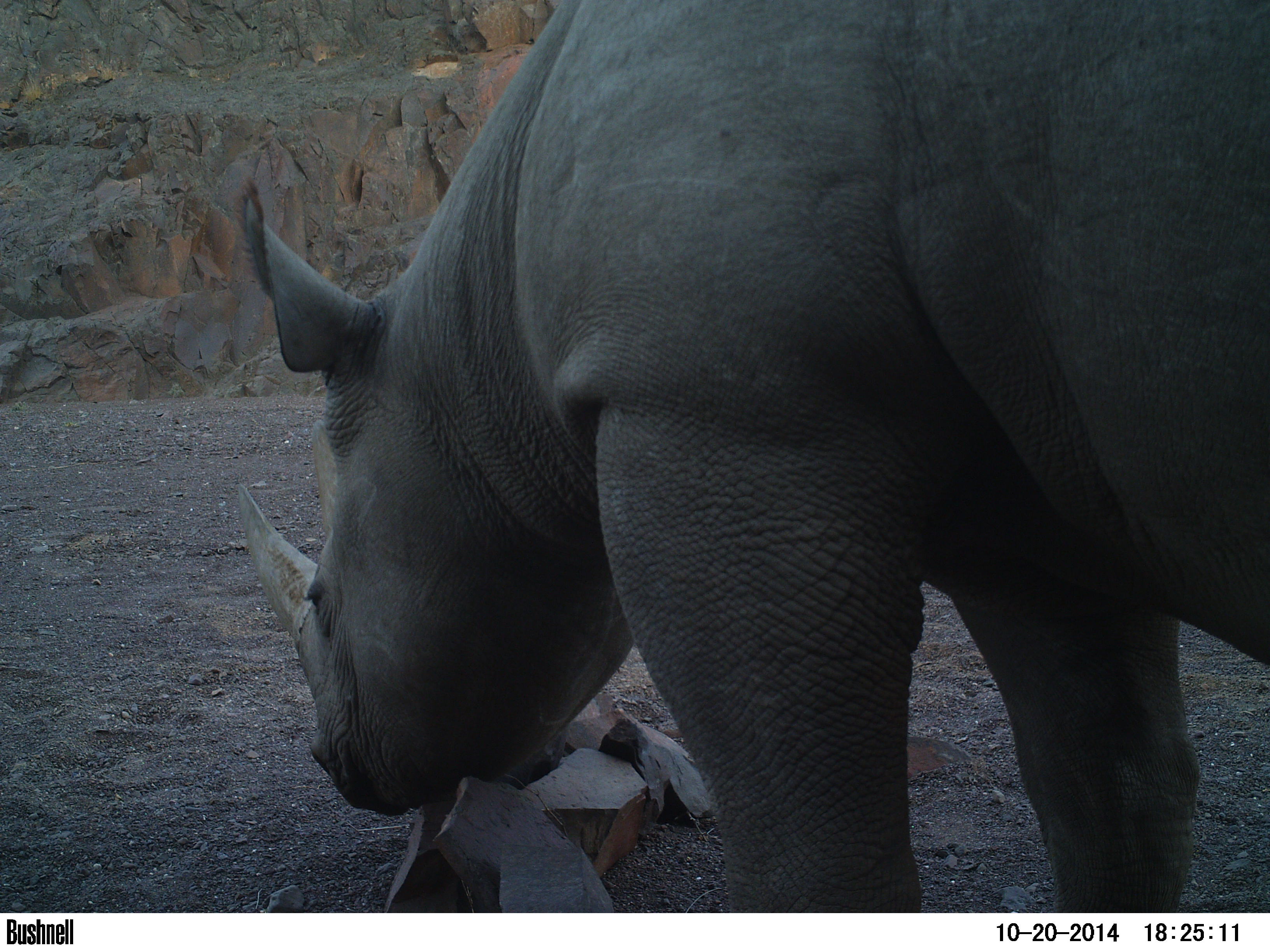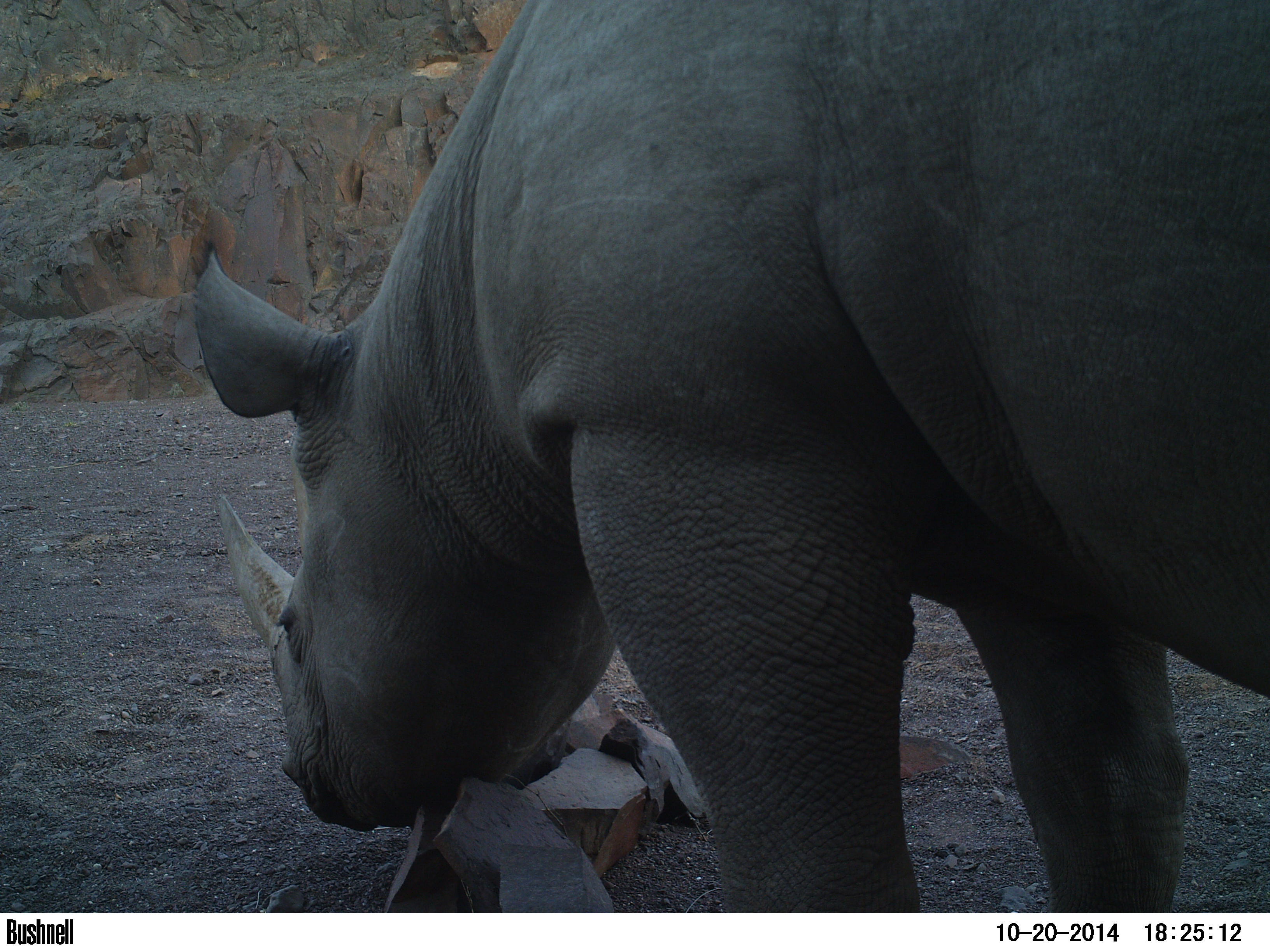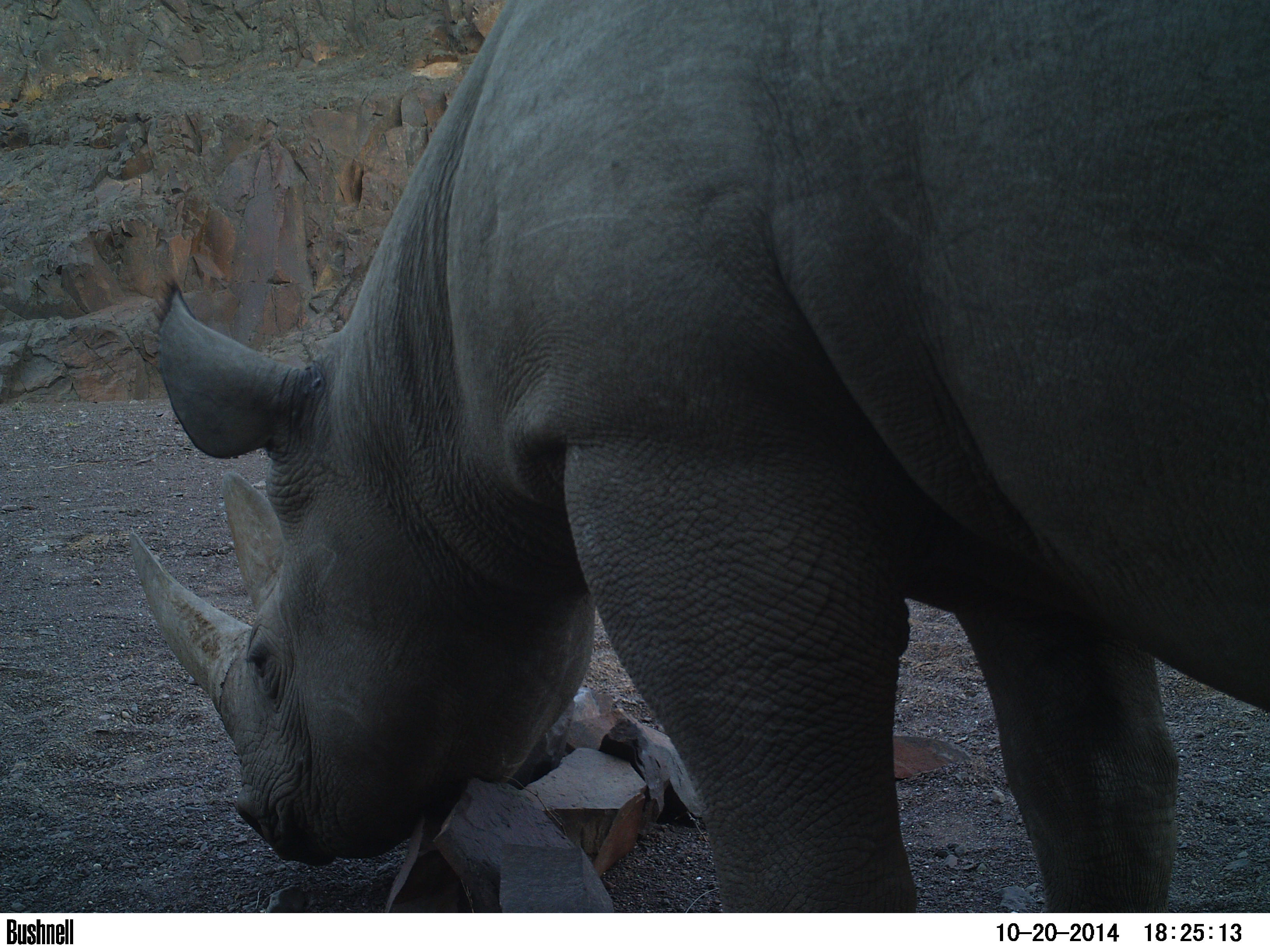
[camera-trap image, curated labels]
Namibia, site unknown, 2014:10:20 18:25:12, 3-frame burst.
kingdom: Animalia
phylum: Chordata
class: Mammalia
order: Perissodactyla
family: Rhinocerotidae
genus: Diceros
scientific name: Diceros bicornis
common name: black rhinoceros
Diceros bicornis (black rhinoceros).